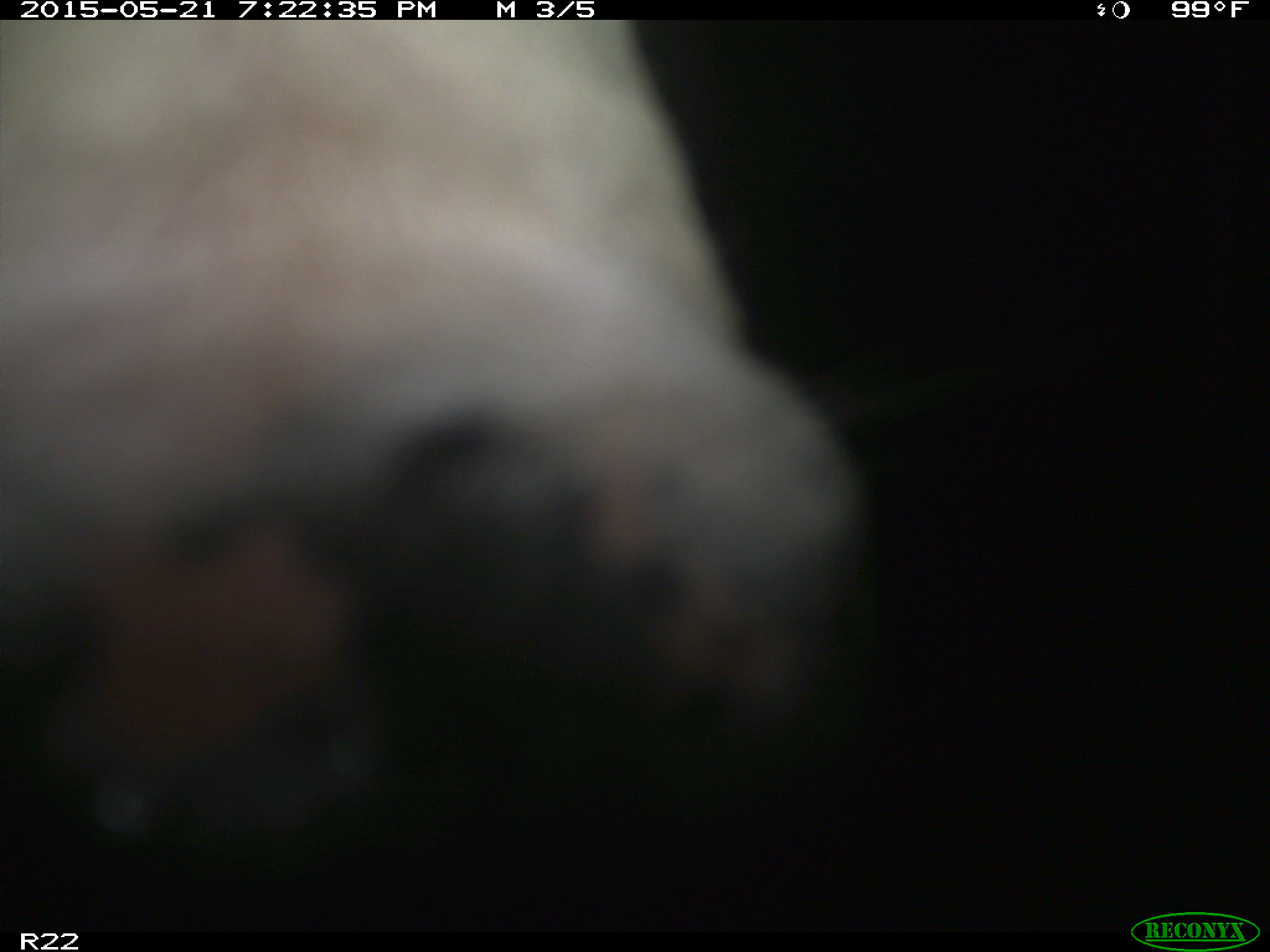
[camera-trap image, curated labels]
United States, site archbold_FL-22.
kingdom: Animalia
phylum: Chordata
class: Mammalia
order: Artiodactyla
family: Bovidae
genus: Bos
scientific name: Bos taurus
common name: domestic cow